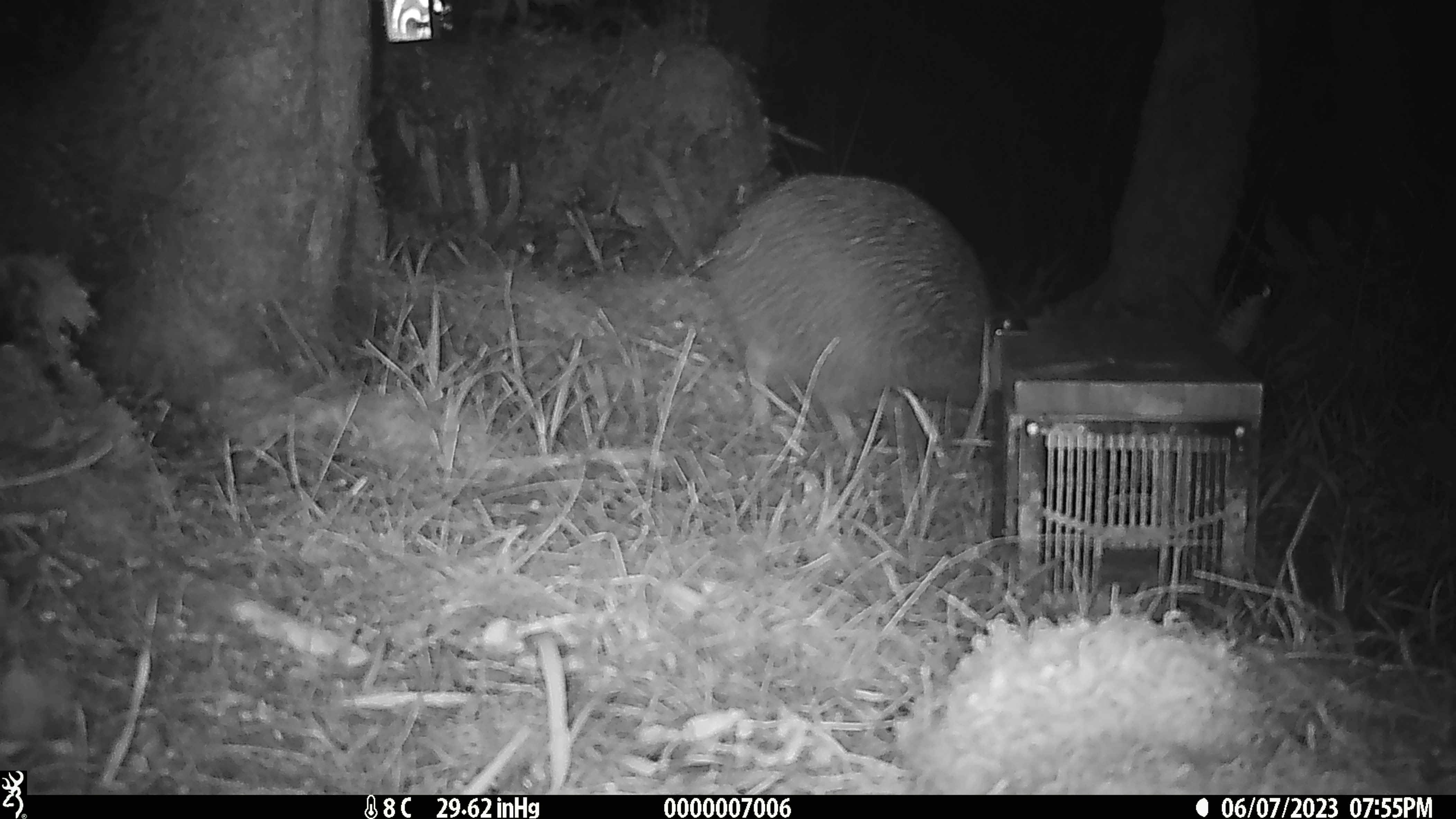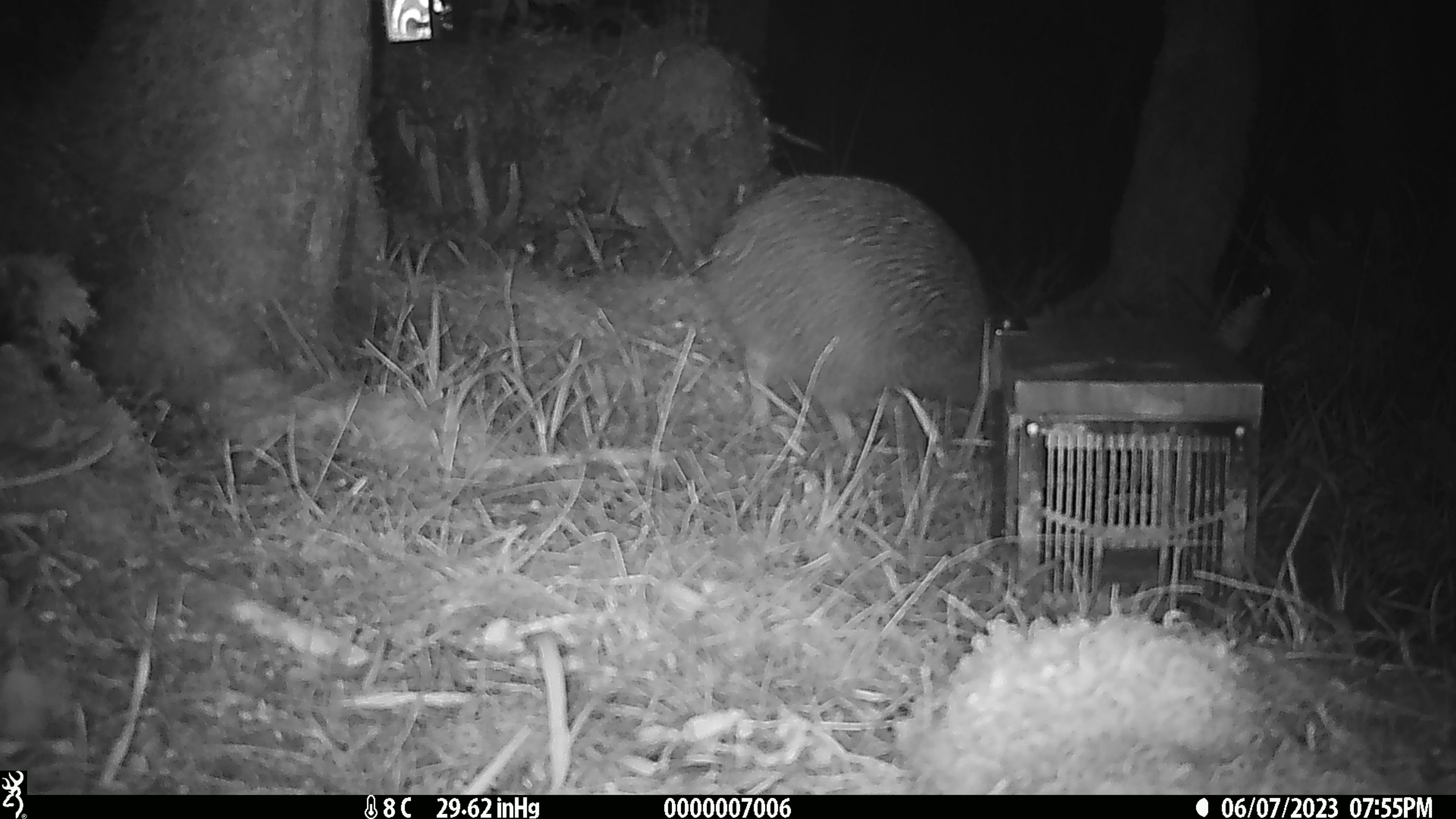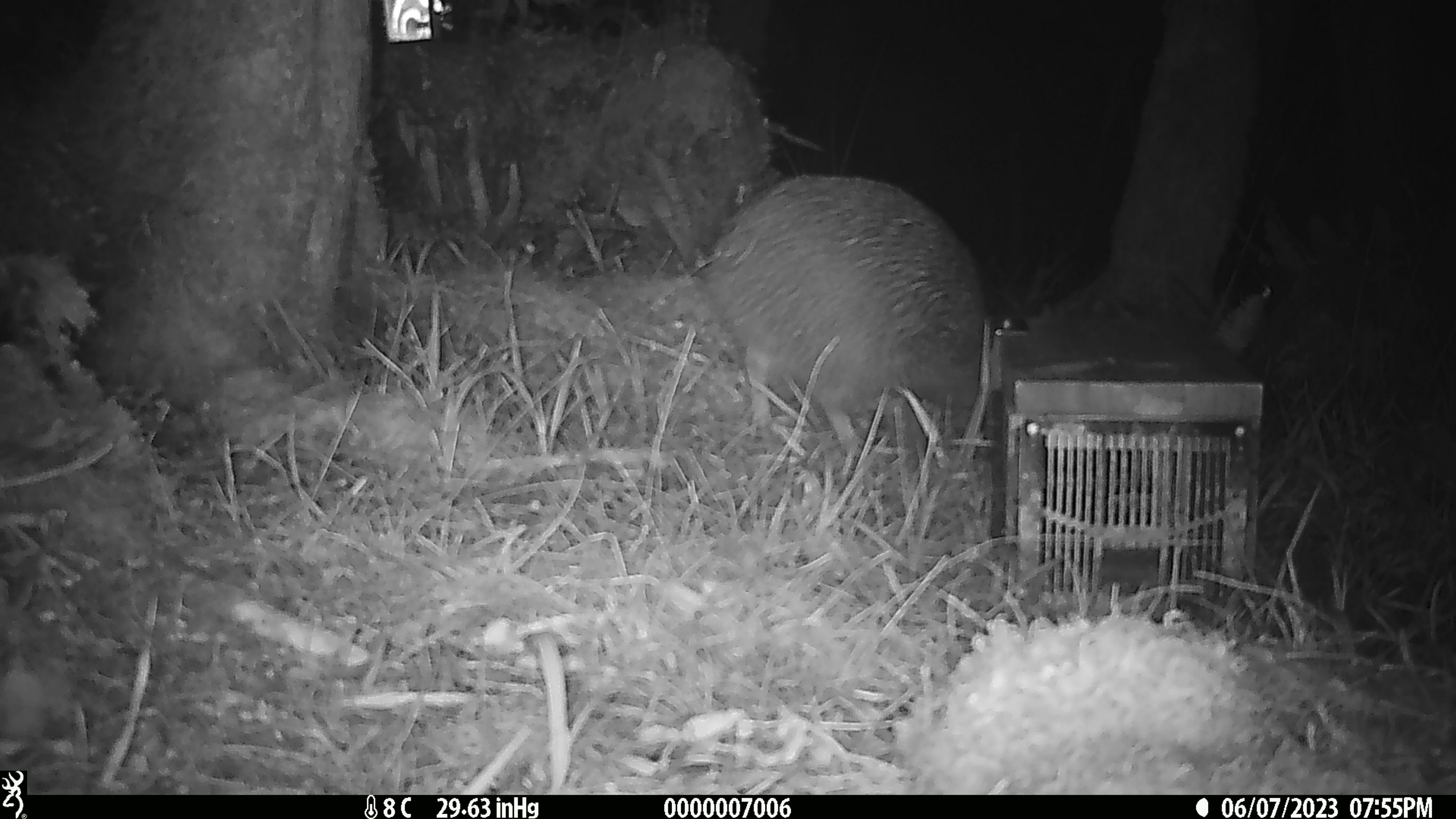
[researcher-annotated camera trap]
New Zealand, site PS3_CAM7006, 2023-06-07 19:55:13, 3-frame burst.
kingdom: Animalia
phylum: Chordata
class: Aves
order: Apterygiformes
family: Apterygidae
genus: Apteryx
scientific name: Apteryx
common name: kiwi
Kiwi (Apteryx).